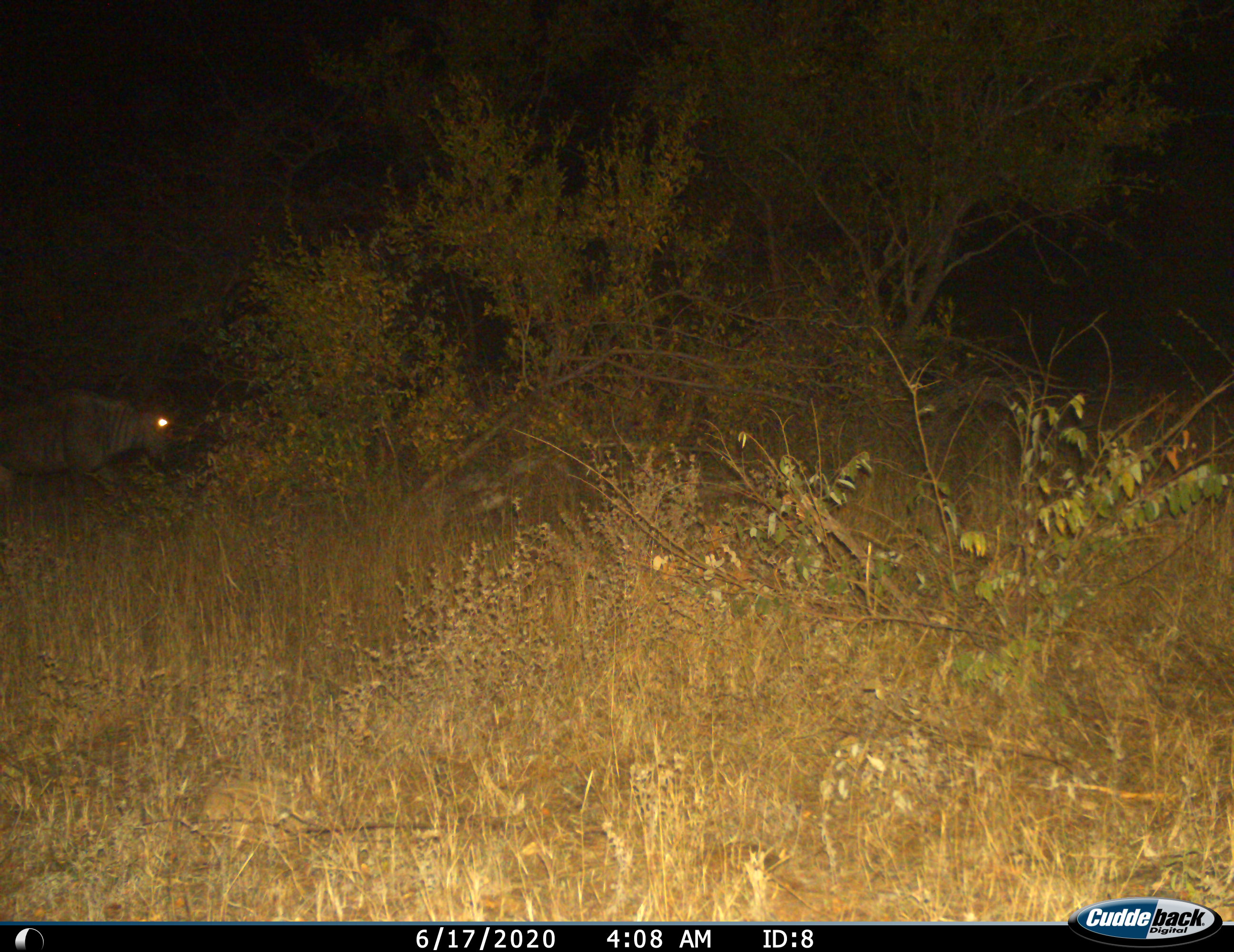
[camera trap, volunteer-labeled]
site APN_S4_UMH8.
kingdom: Animalia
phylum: Chordata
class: Mammalia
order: Artiodactyla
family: Bovidae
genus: Connochaetes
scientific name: Connochaetes taurinus taurinus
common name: blue wildebeest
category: wildebeestblue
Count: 1.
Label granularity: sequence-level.